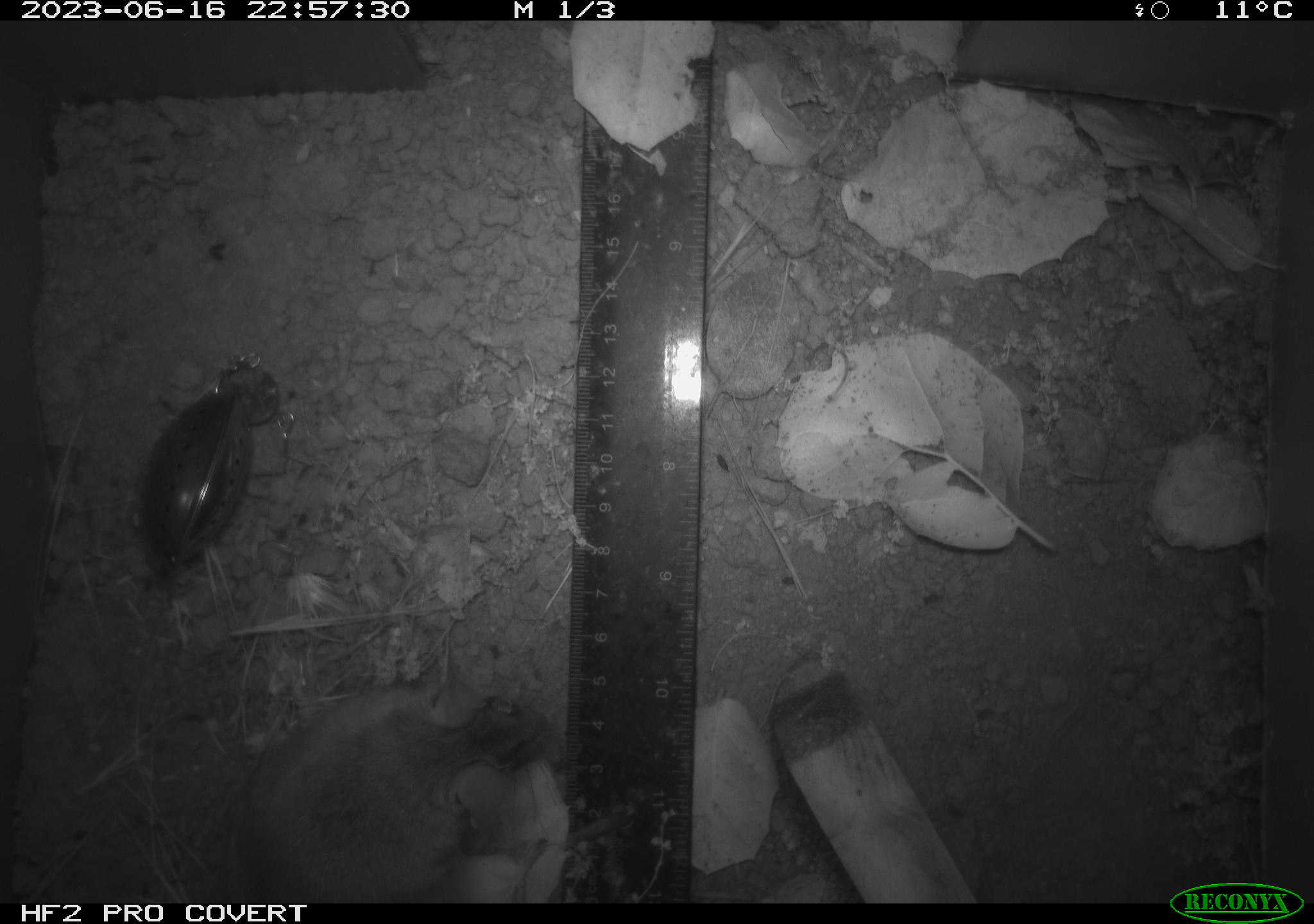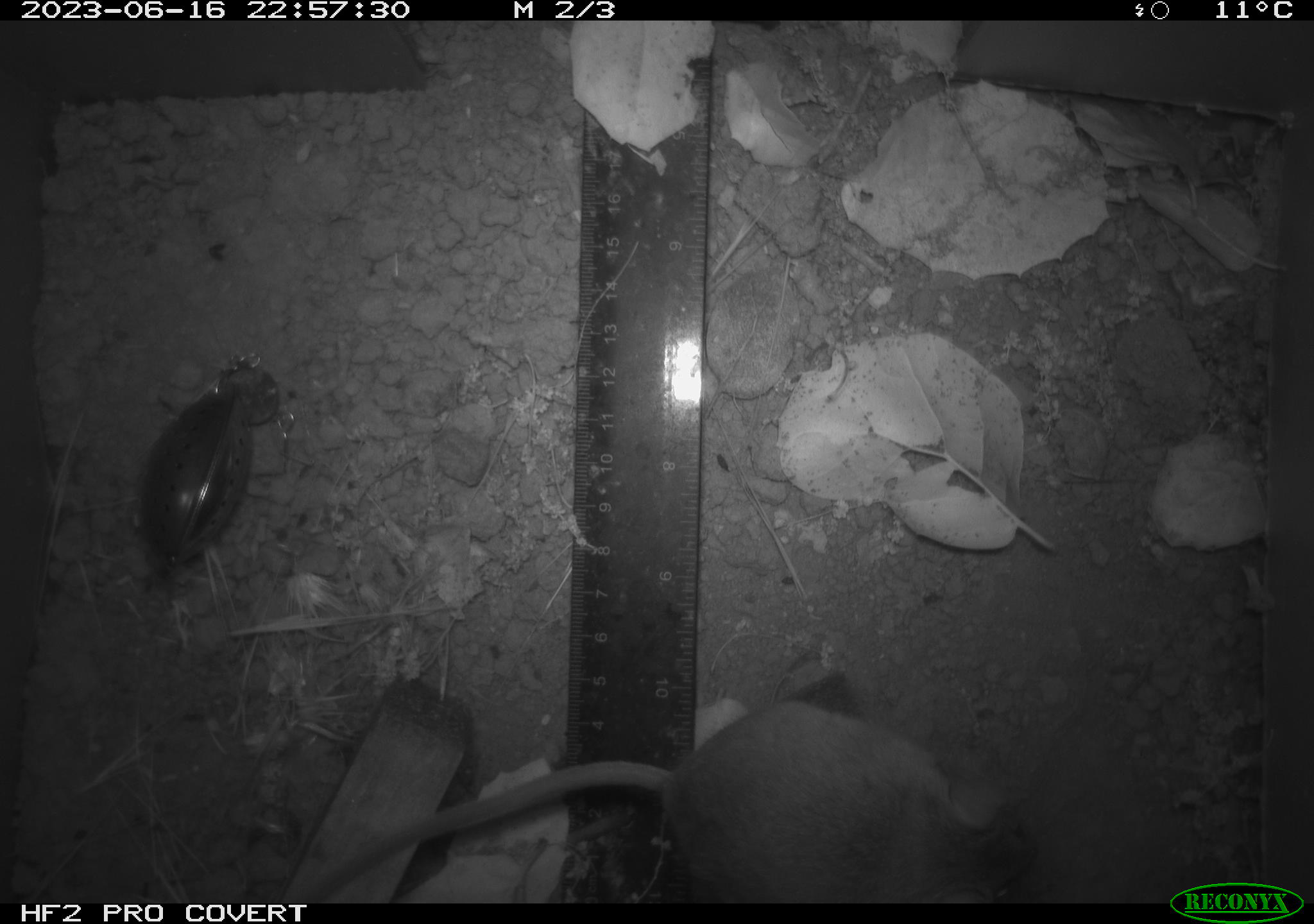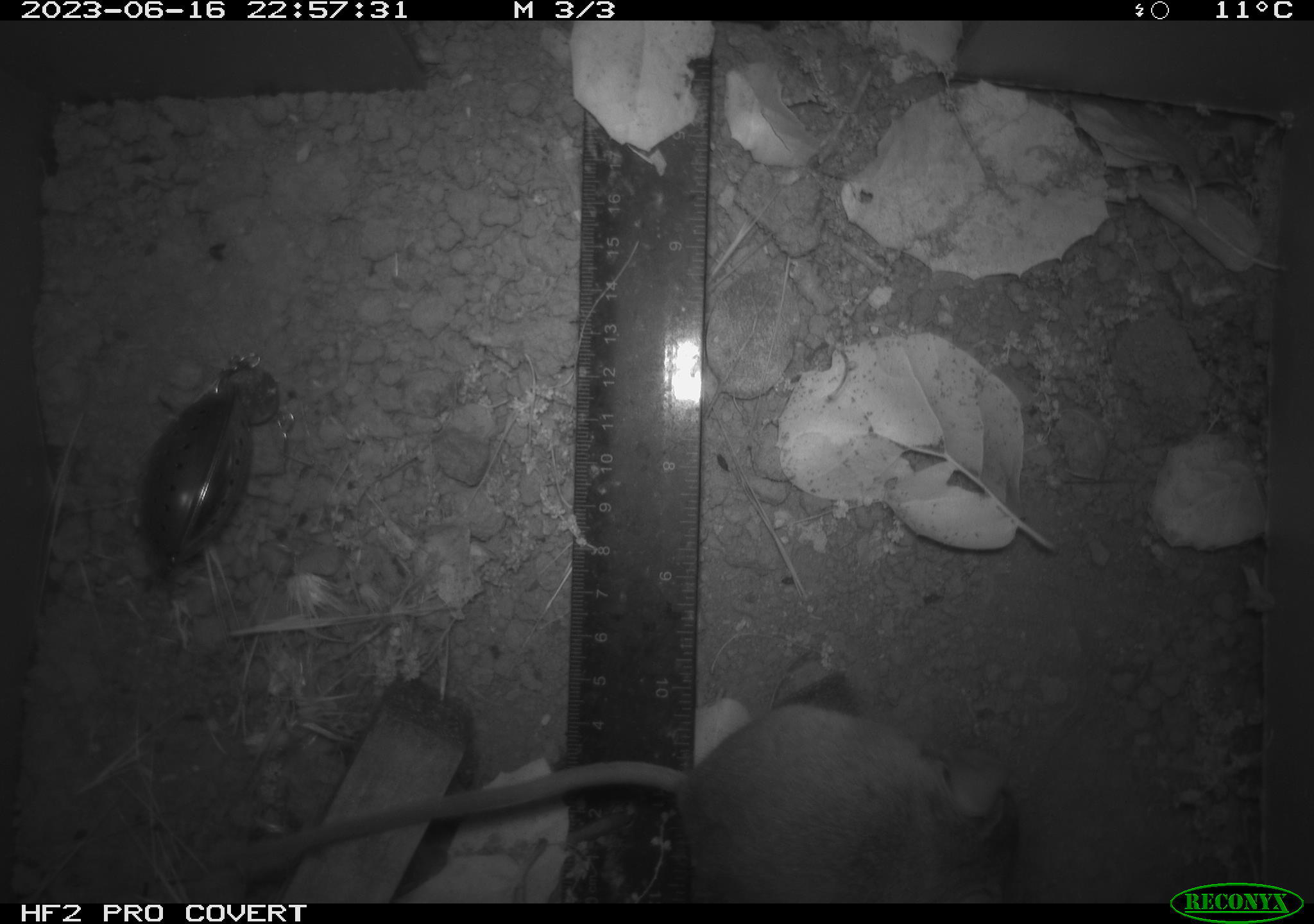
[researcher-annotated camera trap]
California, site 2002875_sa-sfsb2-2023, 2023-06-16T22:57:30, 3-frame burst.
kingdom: Animalia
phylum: Chordata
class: Mammalia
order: Rodentia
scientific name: Rodentia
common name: mouse species